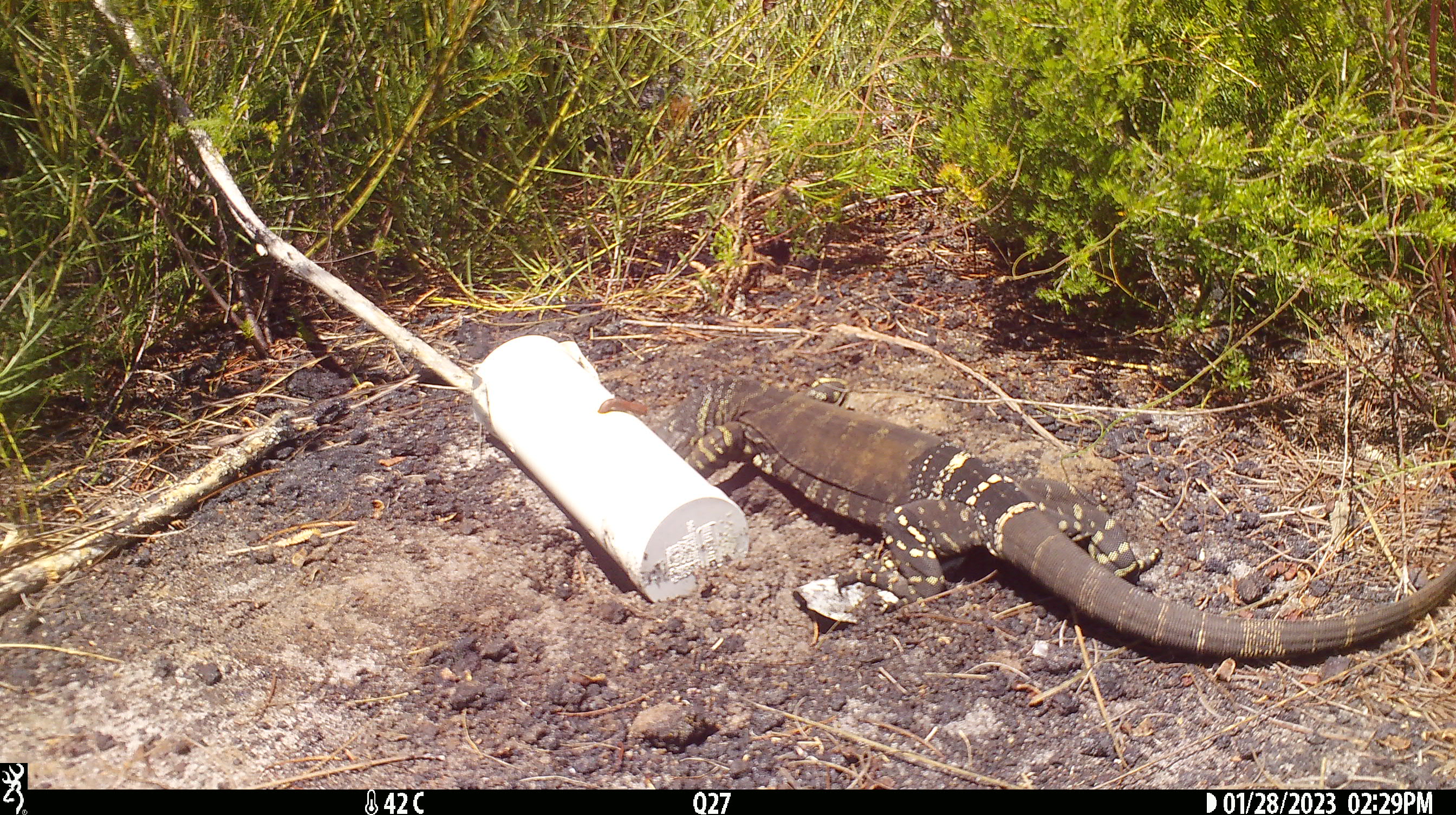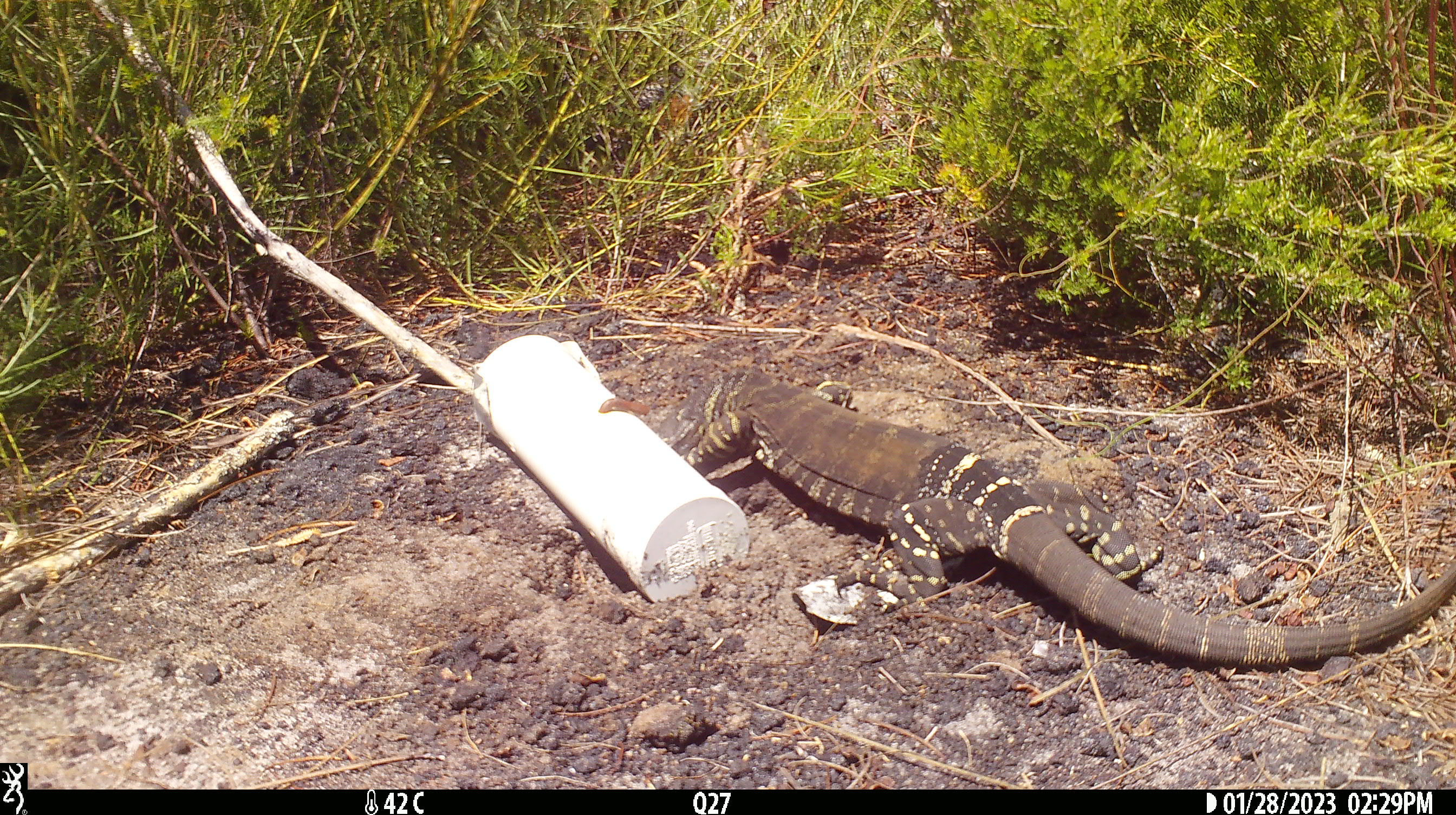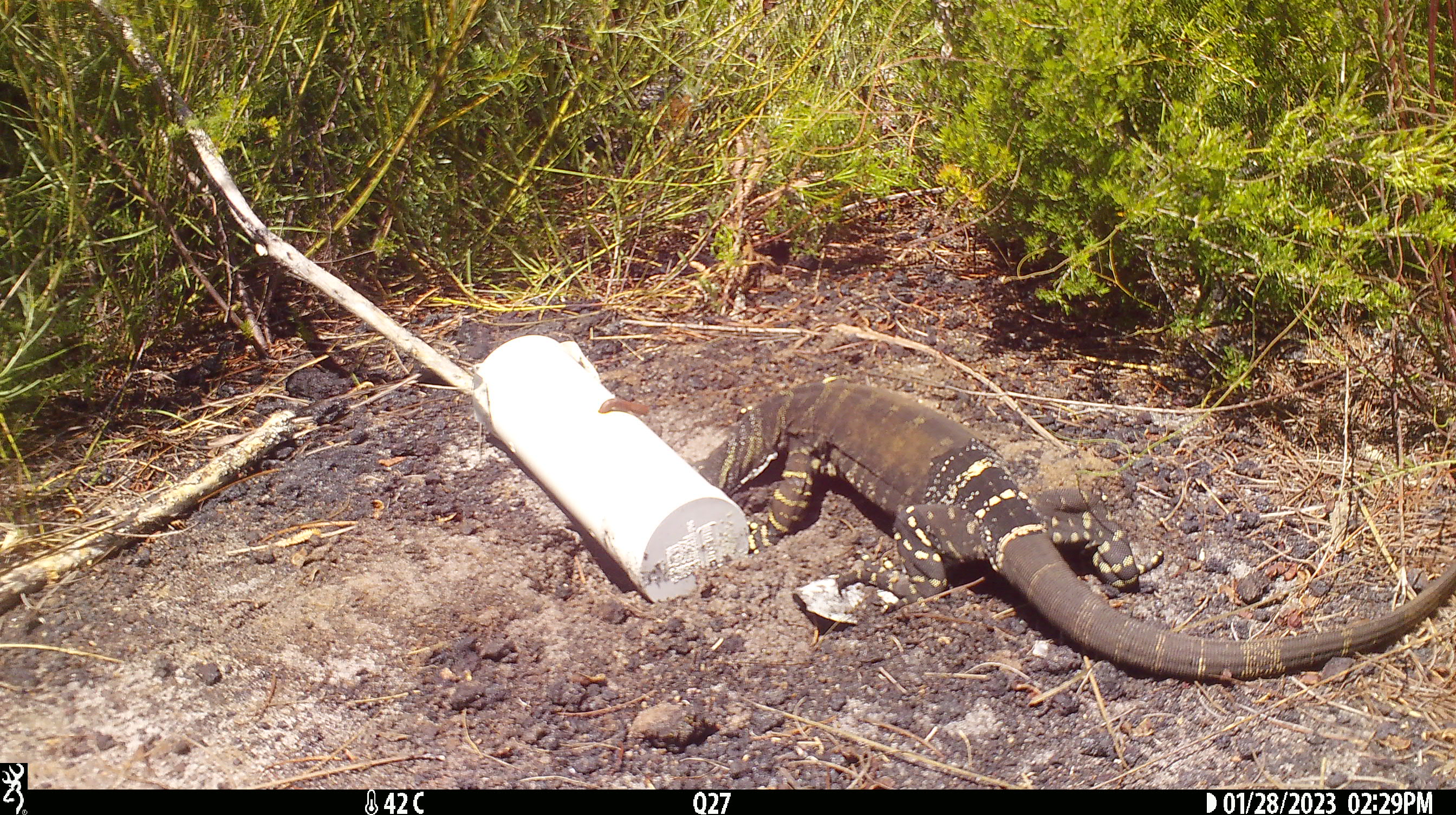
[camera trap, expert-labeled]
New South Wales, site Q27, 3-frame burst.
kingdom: Animalia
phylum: Chordata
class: Reptilia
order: Squamata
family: Varanidae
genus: Varanus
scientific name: Varanus varius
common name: lace monitor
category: goanna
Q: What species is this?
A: Goanna (lace monitor) (Varanus varius).